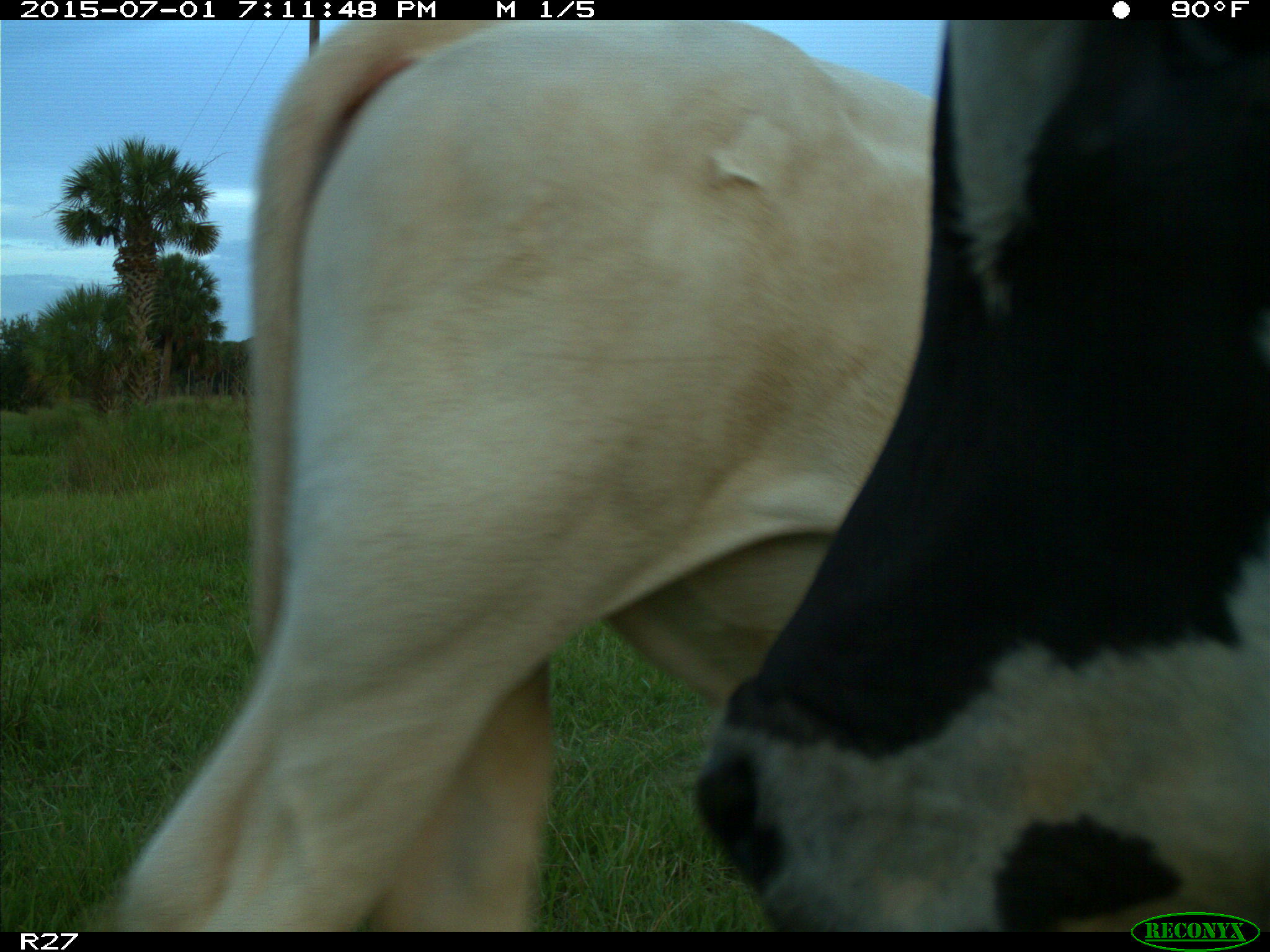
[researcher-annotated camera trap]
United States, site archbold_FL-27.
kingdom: Animalia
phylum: Chordata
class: Mammalia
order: Artiodactyla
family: Bovidae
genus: Bos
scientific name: Bos taurus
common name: domestic cow